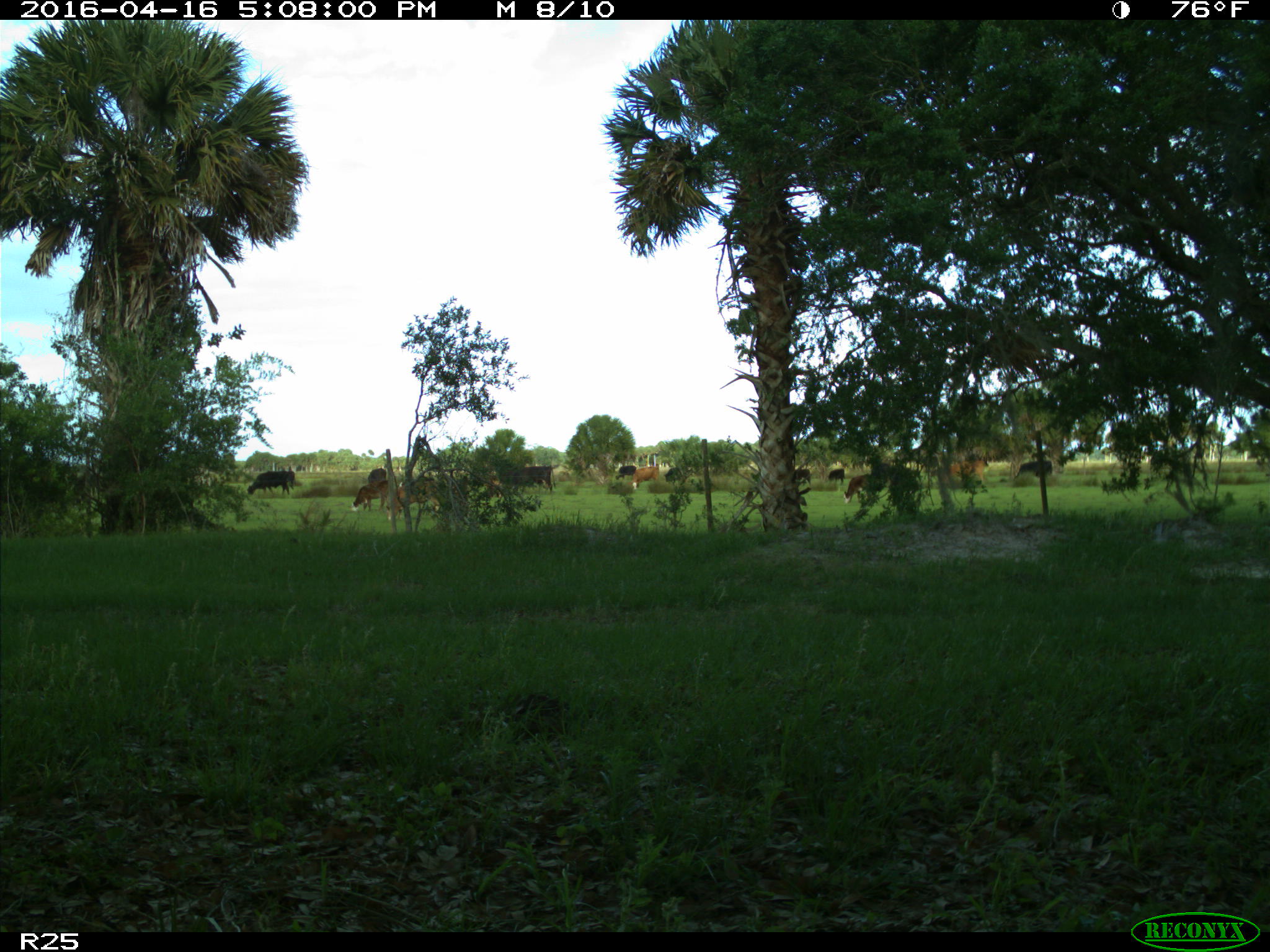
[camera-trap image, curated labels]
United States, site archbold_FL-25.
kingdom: Animalia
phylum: Chordata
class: Mammalia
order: Artiodactyla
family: Bovidae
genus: Bos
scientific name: Bos taurus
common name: domestic cow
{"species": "Bos taurus (domestic cow)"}